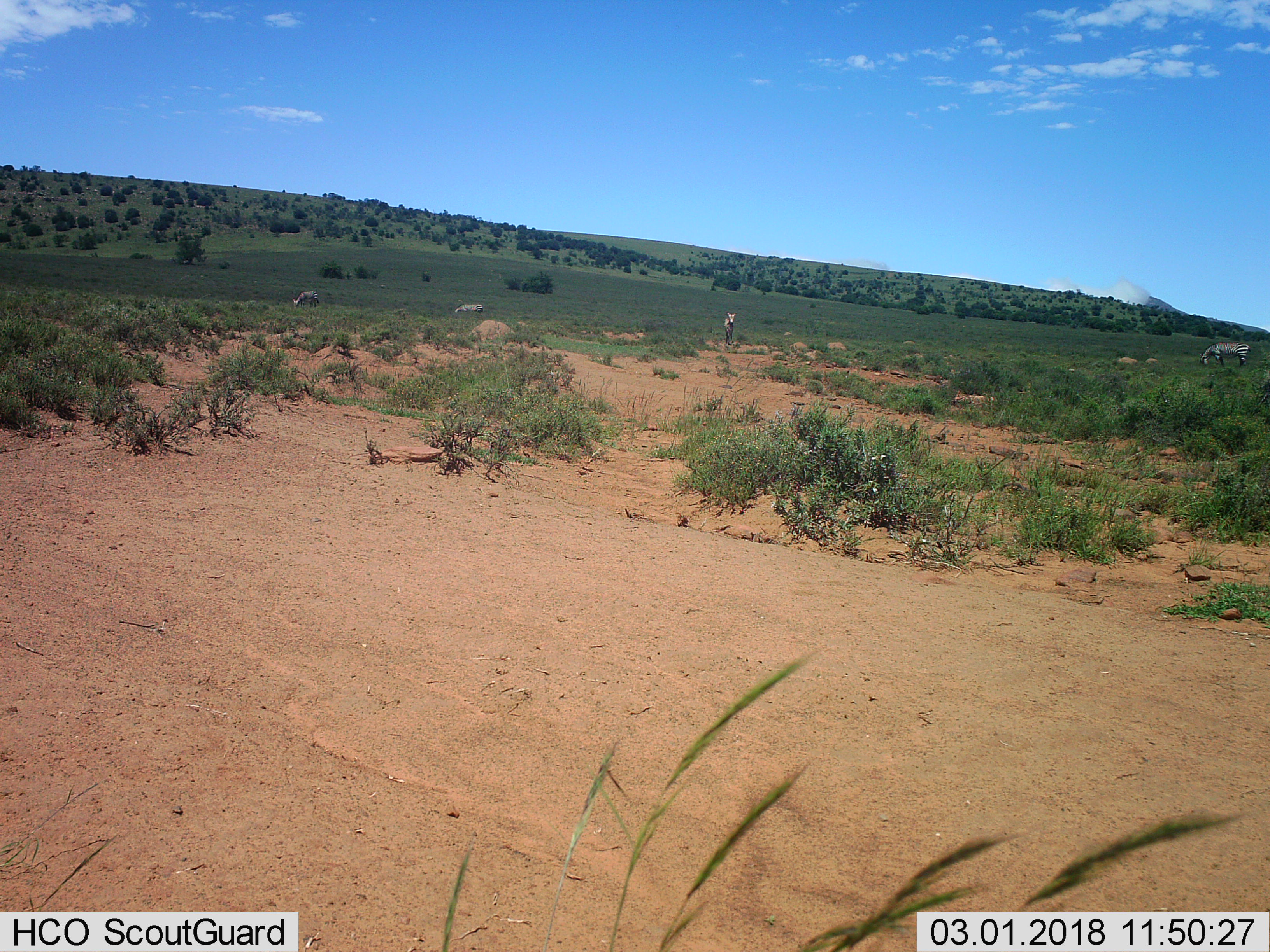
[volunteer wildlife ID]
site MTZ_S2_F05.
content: unidentified animal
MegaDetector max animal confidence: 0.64